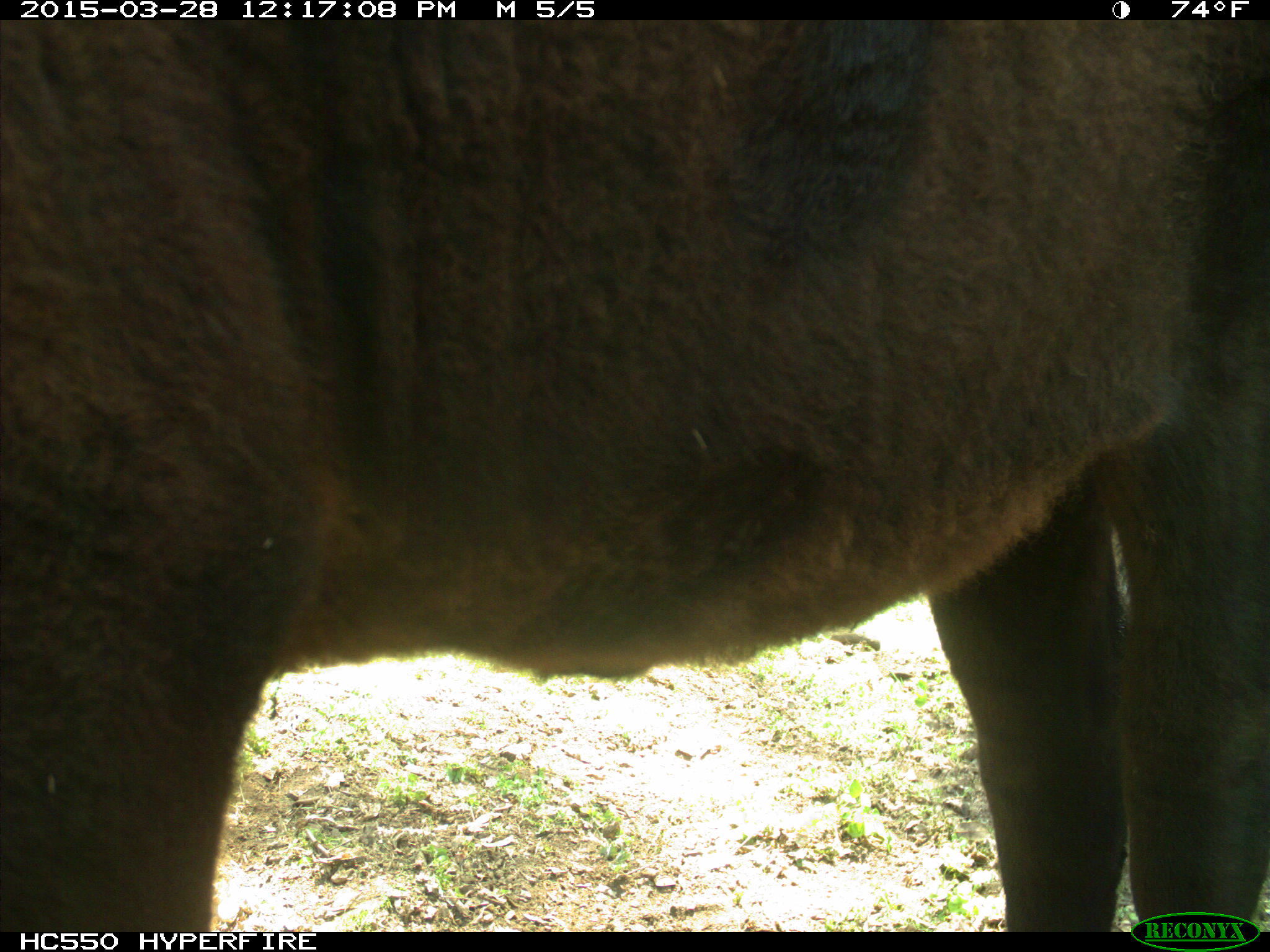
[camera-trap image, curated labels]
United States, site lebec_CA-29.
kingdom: Animalia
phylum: Chordata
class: Mammalia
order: Artiodactyla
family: Bovidae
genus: Bos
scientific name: Bos taurus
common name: domestic cow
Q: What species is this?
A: Bos taurus (domestic cow).